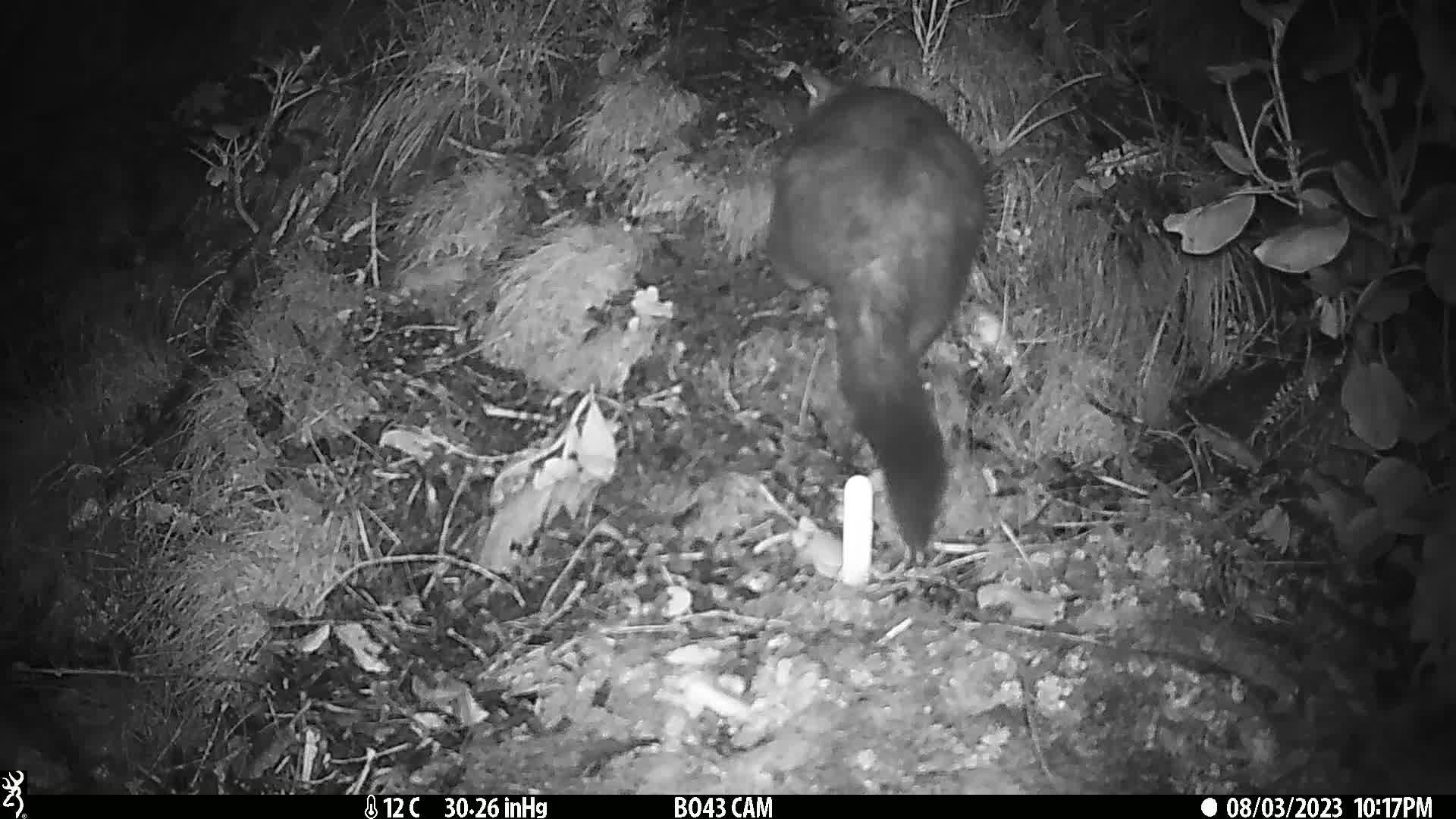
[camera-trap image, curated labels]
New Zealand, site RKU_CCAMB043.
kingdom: Animalia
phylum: Chordata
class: Mammalia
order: Diprotodontia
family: Phalangeridae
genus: Trichosurus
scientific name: Trichosurus vulpecula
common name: common brushtail possum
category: possum